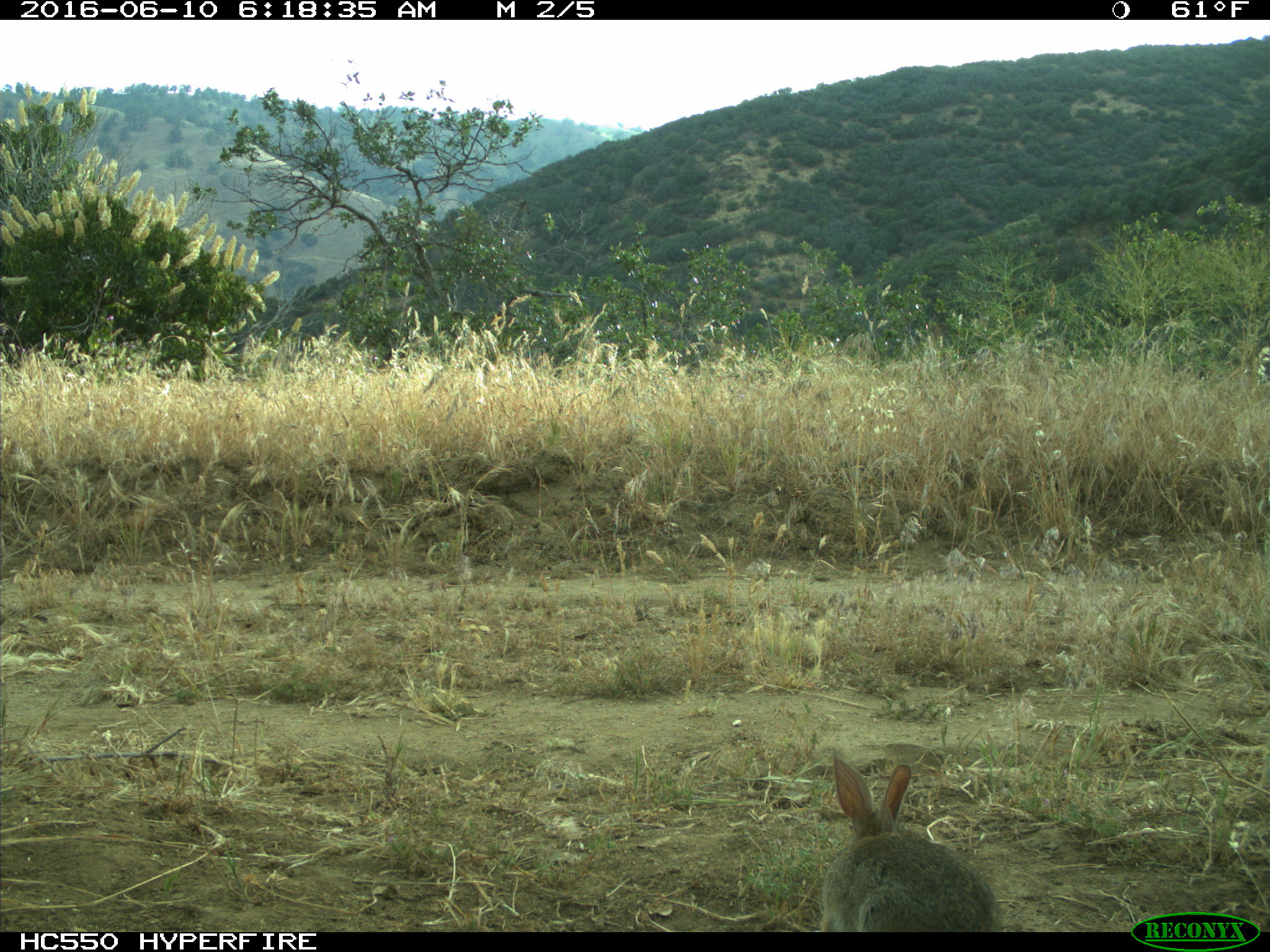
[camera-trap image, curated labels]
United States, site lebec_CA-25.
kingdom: Animalia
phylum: Chordata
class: Mammalia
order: Lagomorpha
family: Leporidae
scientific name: Leporidae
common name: rabbits and hares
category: unidentified rabbit